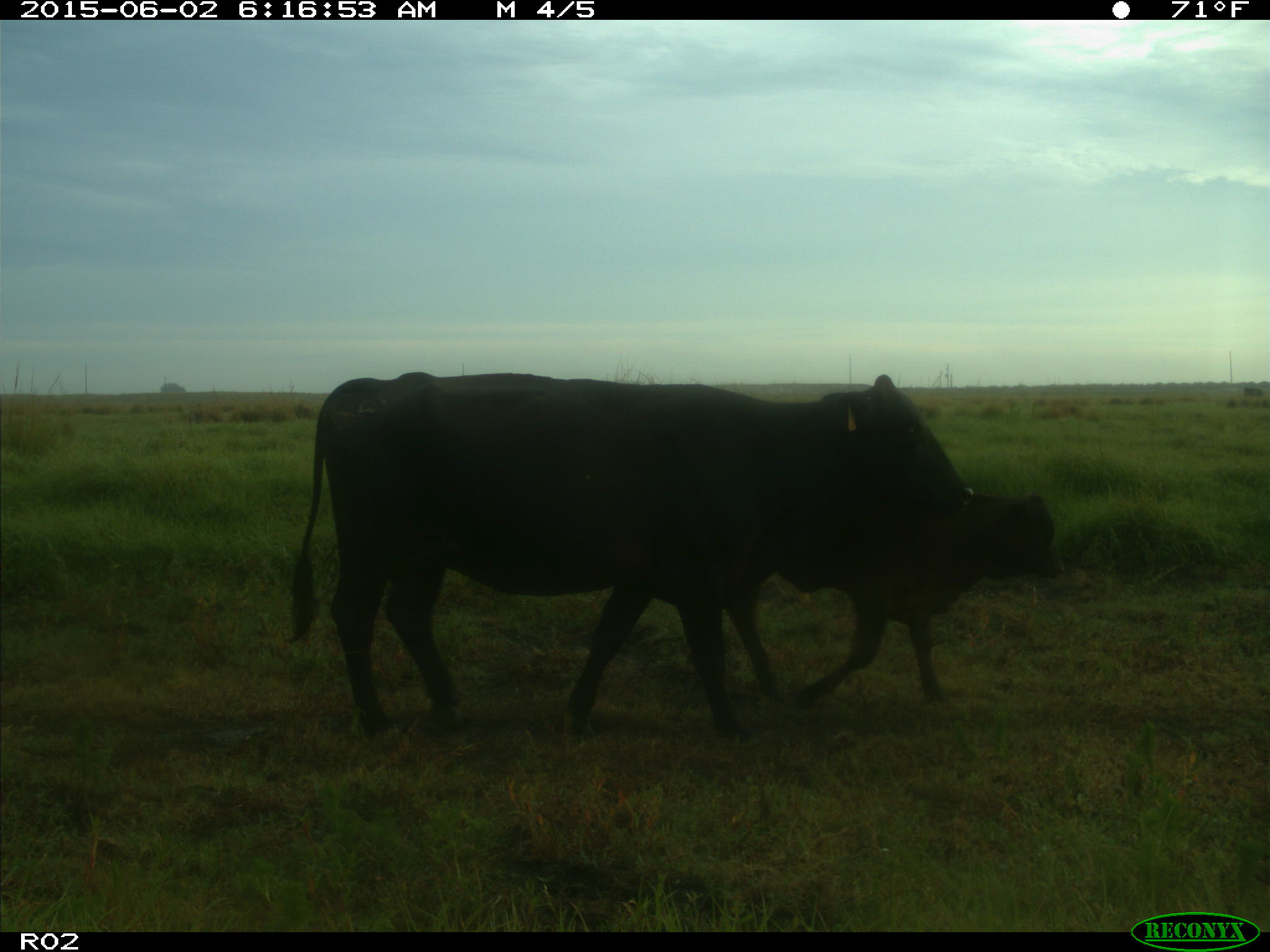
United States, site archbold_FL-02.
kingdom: Animalia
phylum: Chordata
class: Mammalia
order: Artiodactyla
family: Bovidae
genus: Bos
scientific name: Bos taurus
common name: domestic cow